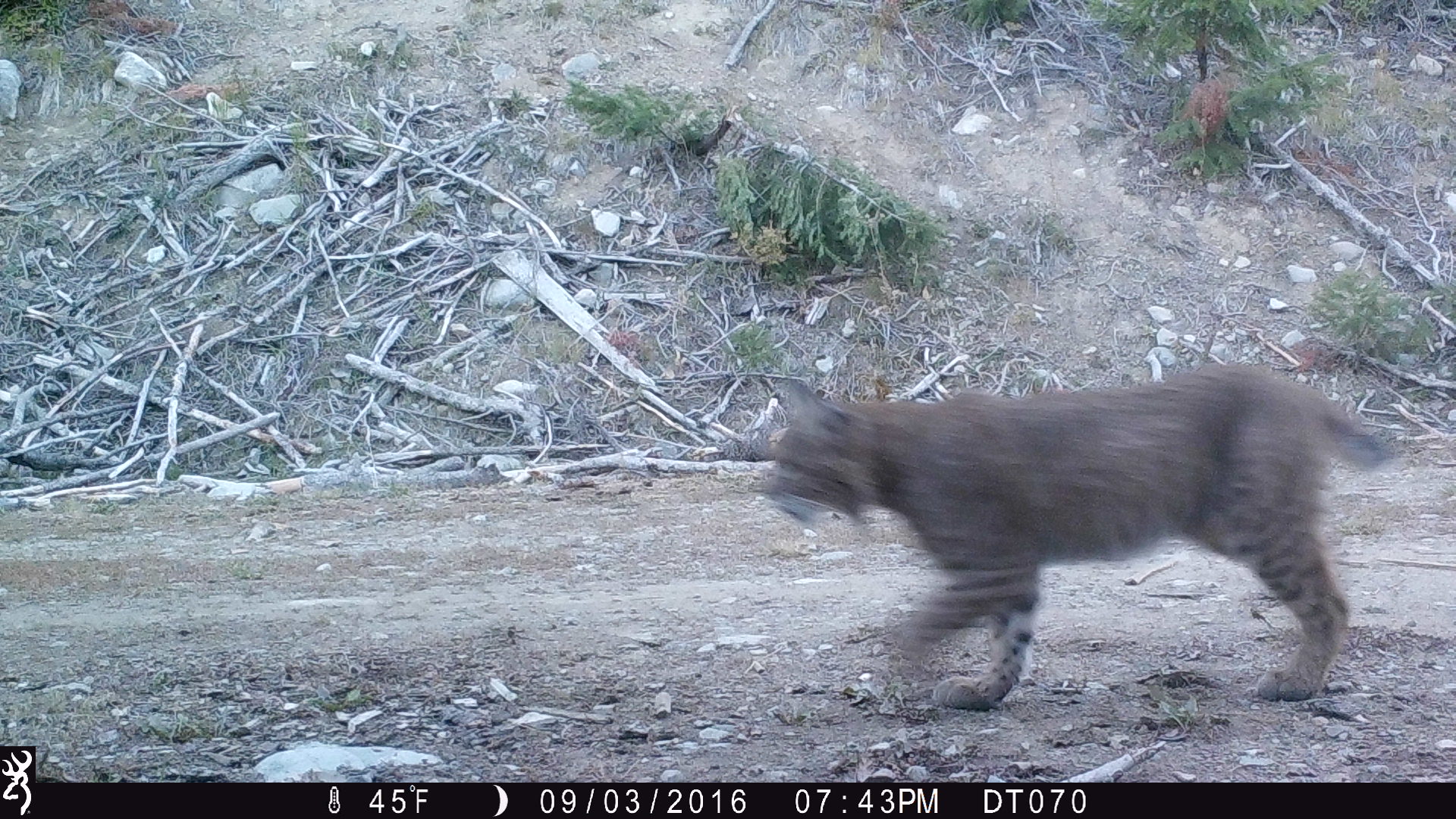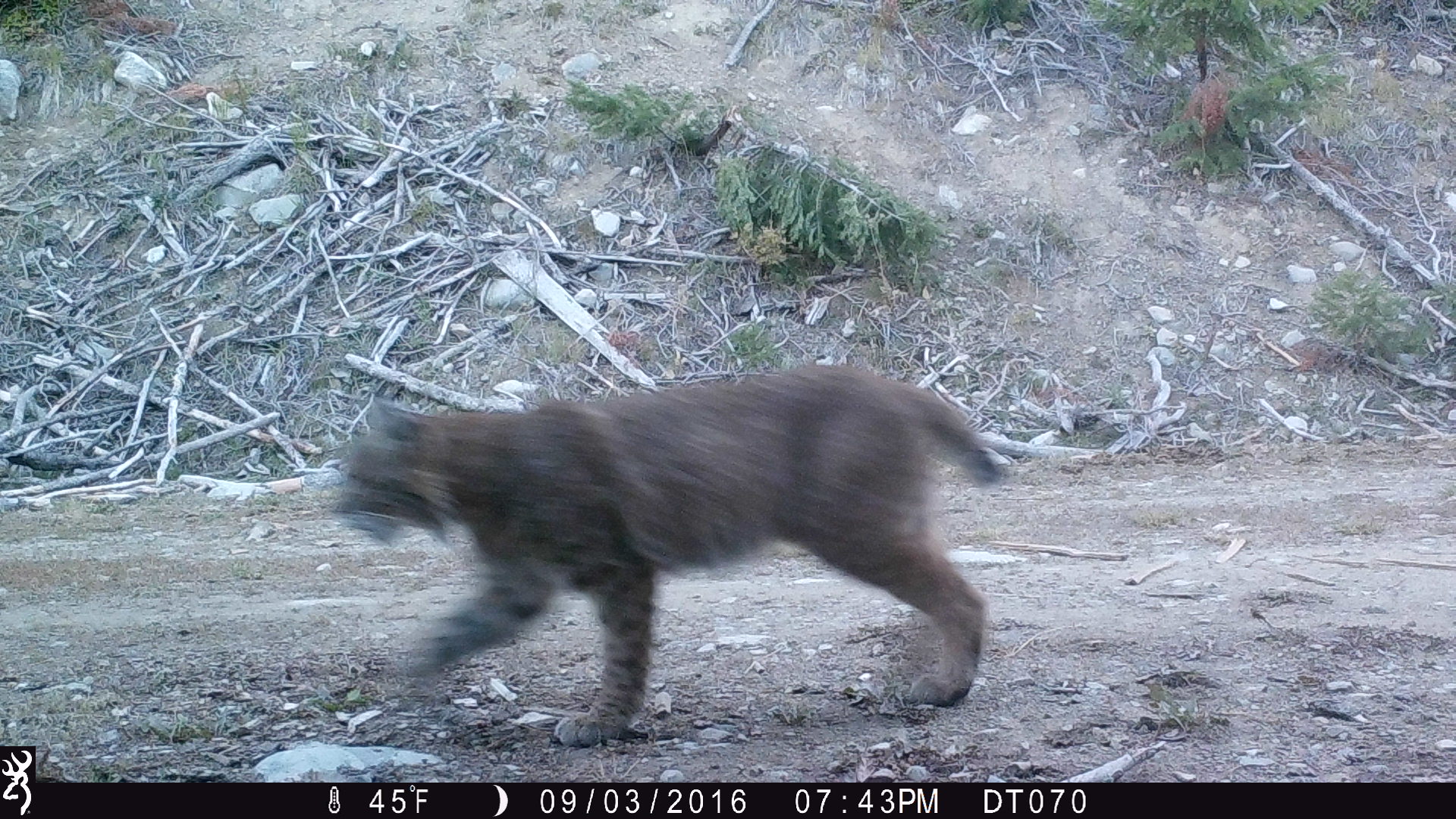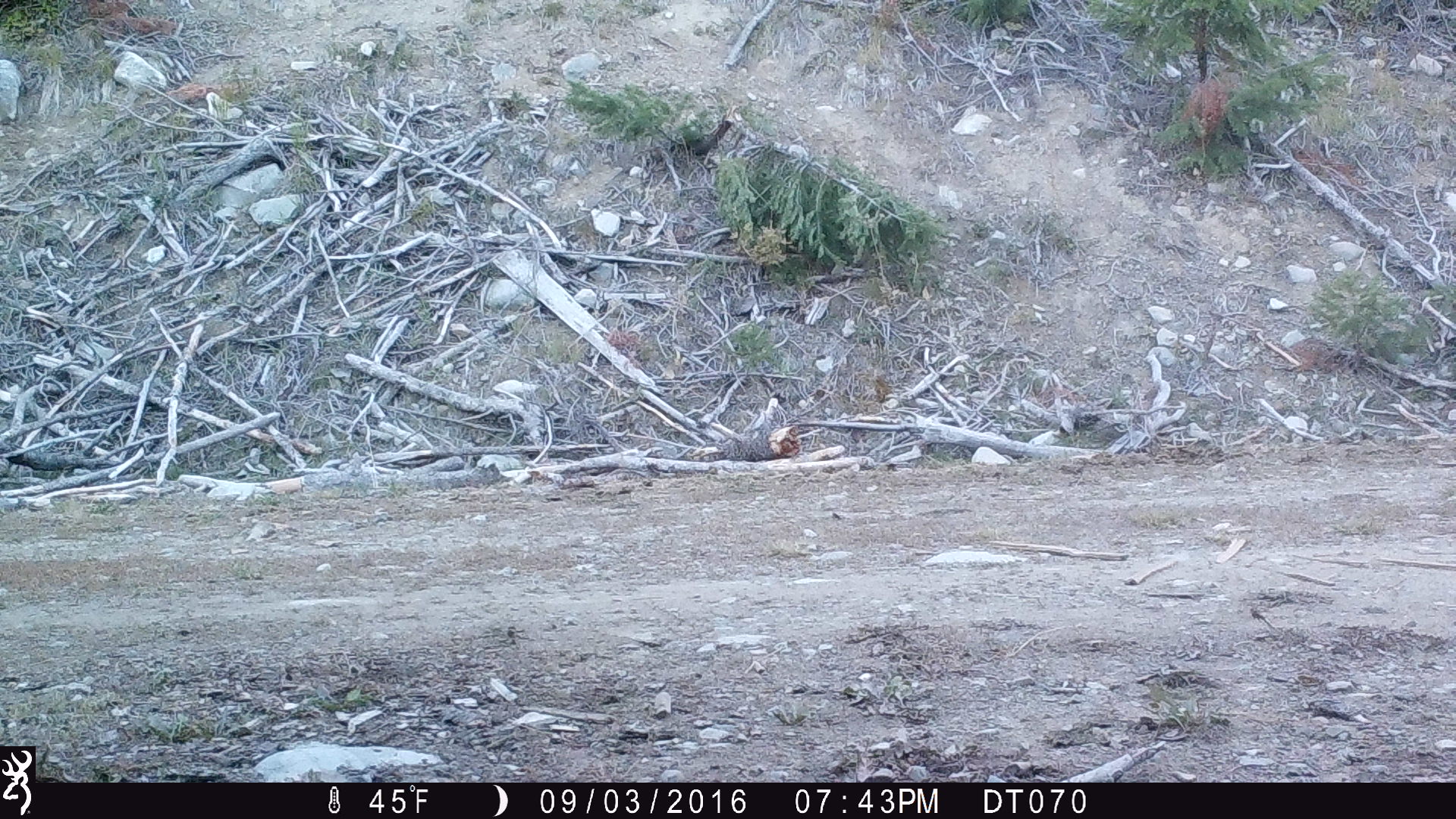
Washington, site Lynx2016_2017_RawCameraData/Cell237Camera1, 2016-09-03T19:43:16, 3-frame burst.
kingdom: Animalia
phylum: Chordata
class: Mammalia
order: Carnivora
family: Felidae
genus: Lynx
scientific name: Lynx rufus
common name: bobcat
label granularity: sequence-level